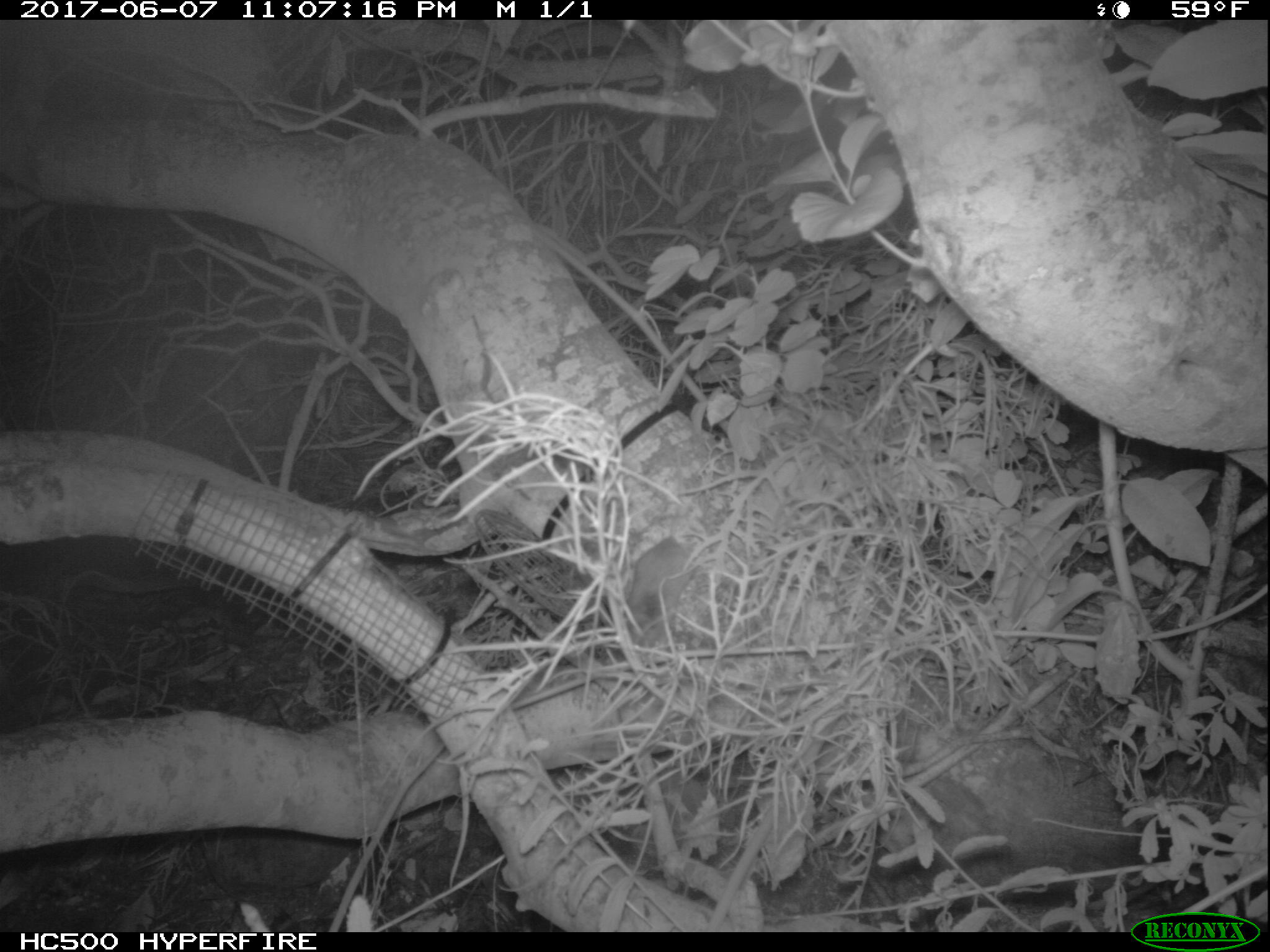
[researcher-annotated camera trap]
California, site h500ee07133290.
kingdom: Animalia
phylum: Chordata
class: Mammalia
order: Rodentia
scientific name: Rodentia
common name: rodent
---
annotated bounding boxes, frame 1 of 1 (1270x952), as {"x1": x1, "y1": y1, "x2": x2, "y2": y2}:
rodent: {"x1": 626, "y1": 535, "x2": 693, "y2": 642}